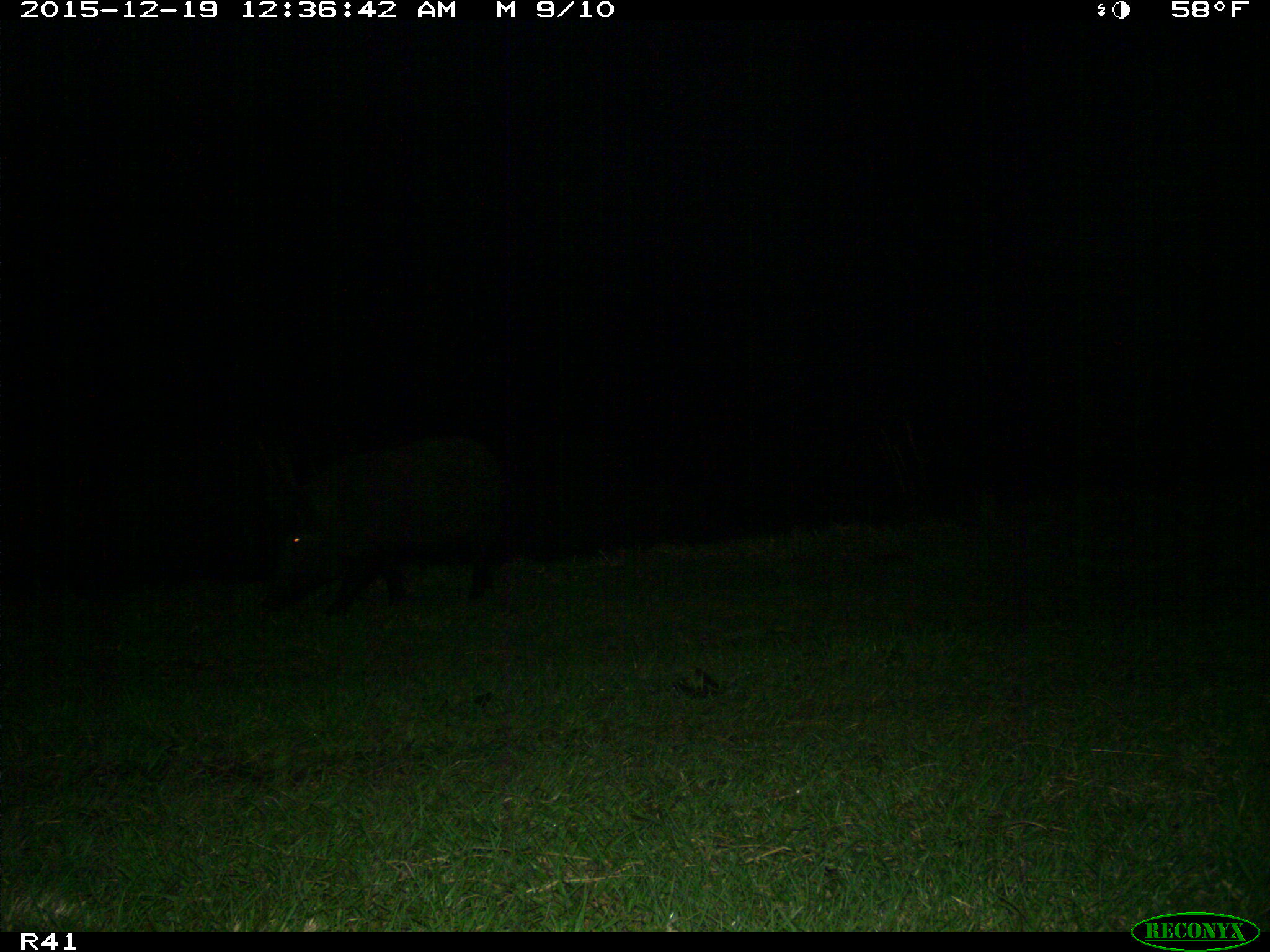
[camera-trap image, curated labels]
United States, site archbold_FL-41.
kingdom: Animalia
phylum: Chordata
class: Mammalia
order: Artiodactyla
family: Suidae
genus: Sus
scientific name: Sus scrofa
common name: wild boar